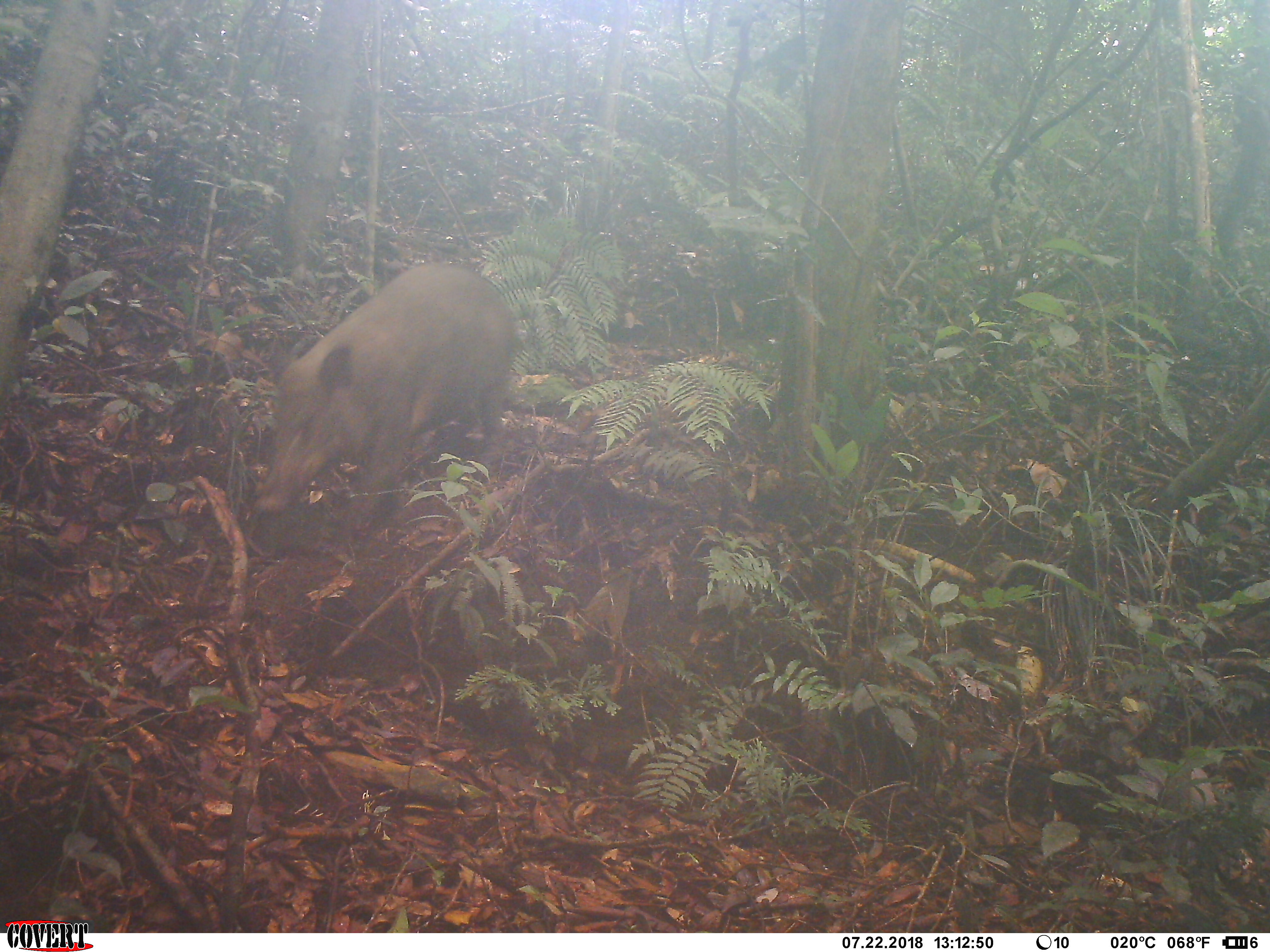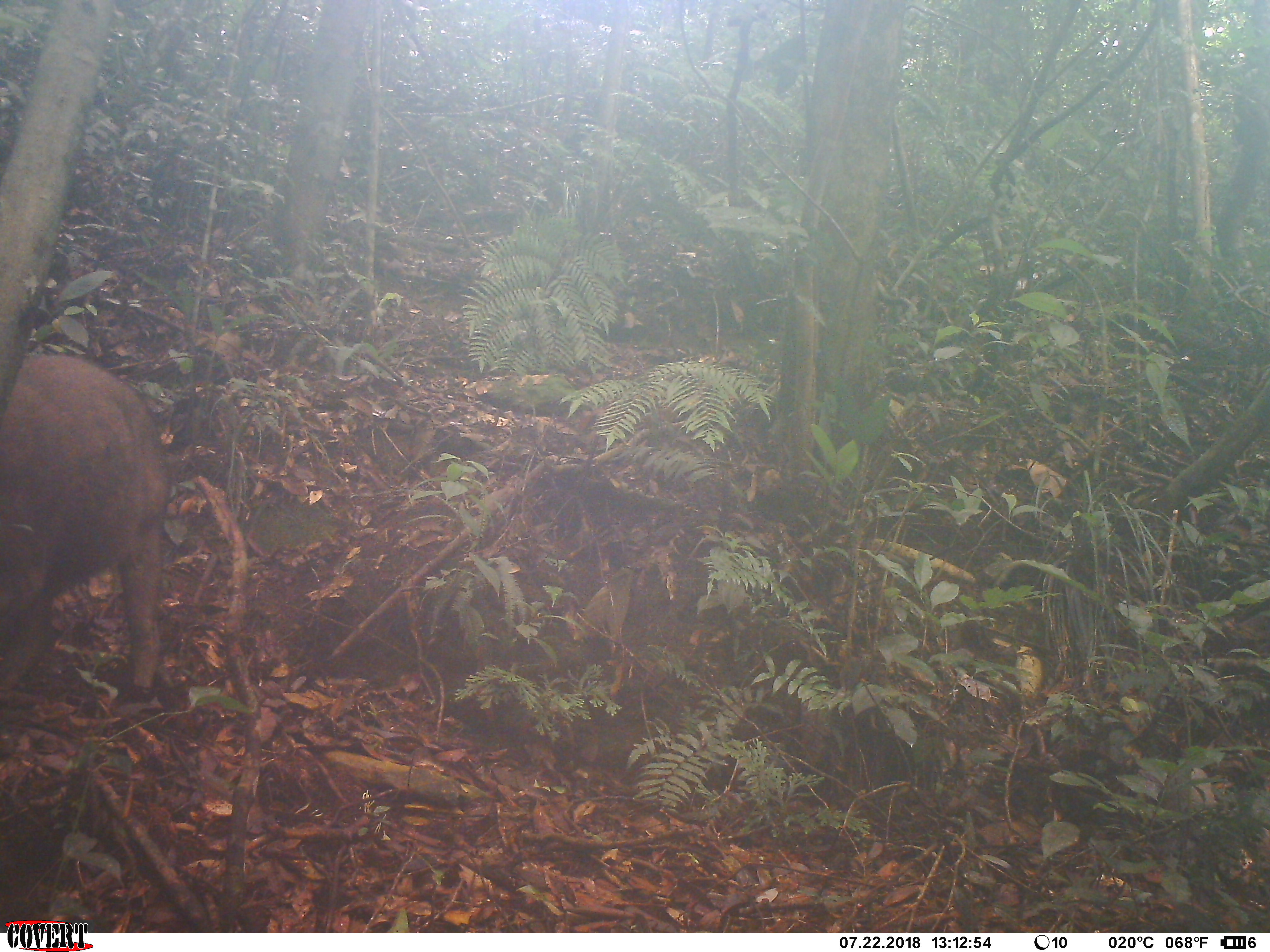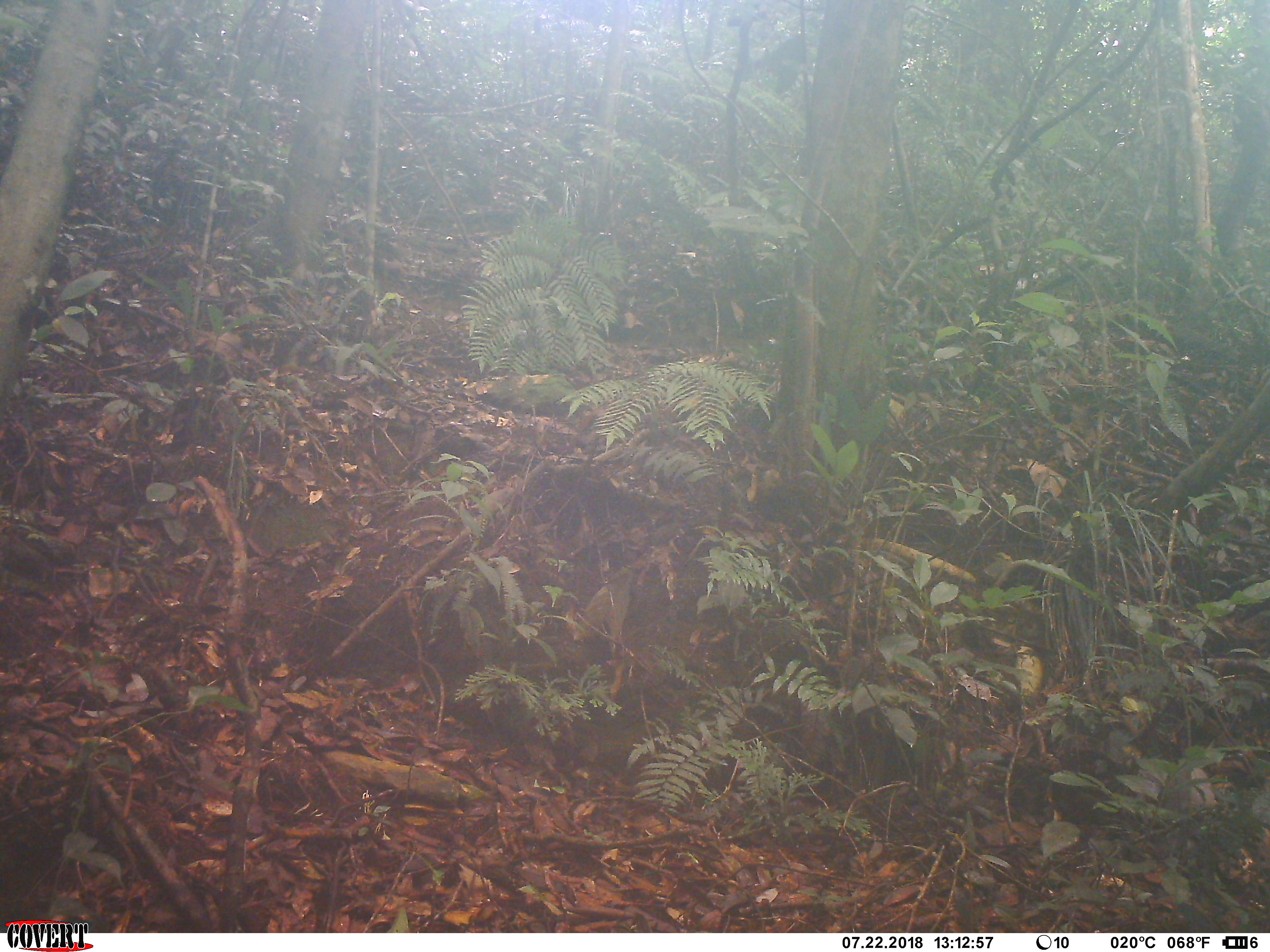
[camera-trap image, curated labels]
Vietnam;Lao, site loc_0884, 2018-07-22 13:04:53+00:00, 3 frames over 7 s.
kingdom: Animalia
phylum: Chordata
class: Mammalia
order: Artiodactyla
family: Suidae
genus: Sus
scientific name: Sus scrofa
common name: eurasian wild pig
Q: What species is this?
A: Eurasian wild pig (Sus scrofa).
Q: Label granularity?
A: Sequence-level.